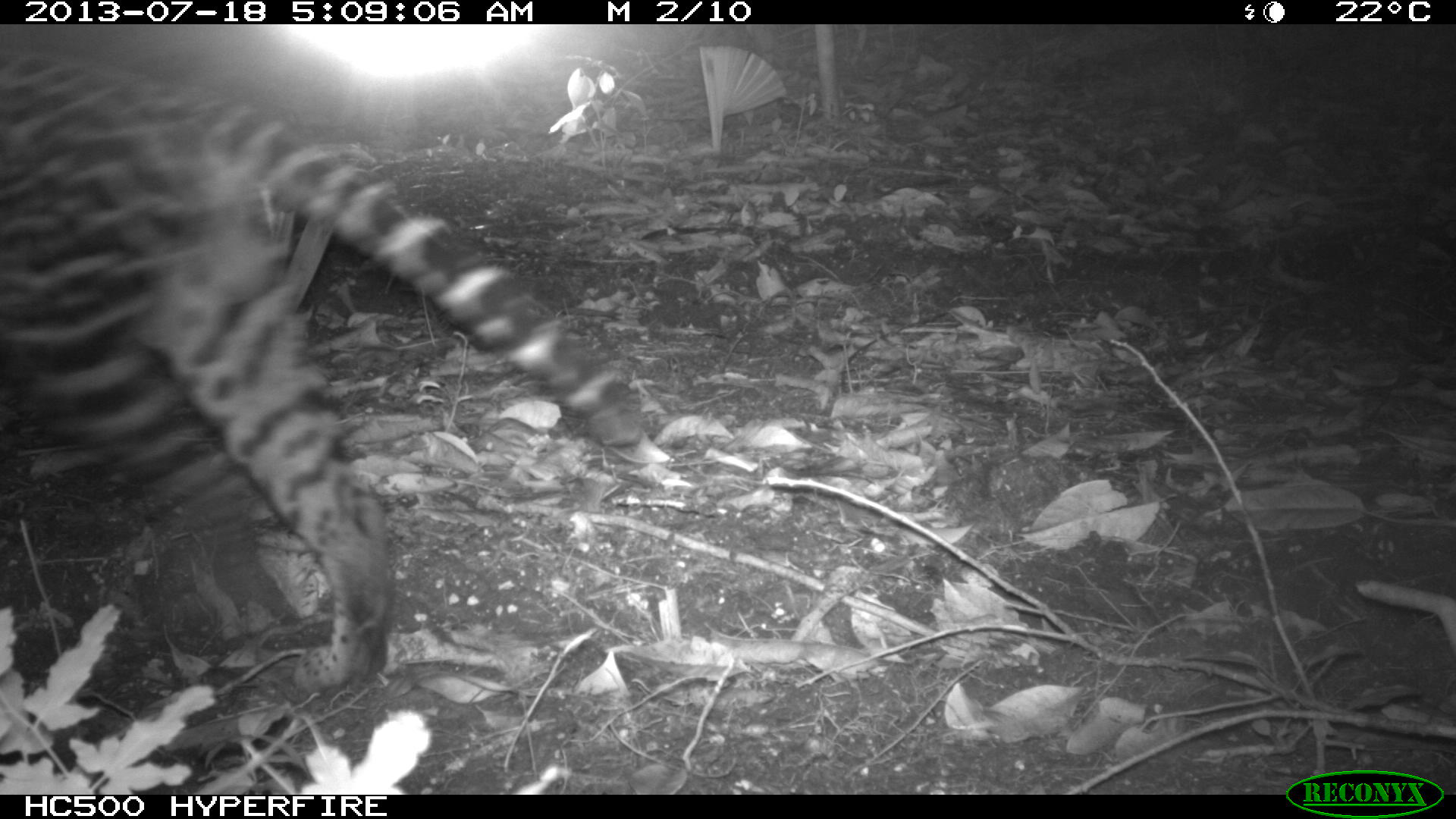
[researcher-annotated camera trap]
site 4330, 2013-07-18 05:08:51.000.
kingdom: Animalia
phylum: Chordata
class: Mammalia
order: Carnivora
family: Felidae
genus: Leopardus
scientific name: Leopardus pardalis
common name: ocelot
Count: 1.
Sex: male.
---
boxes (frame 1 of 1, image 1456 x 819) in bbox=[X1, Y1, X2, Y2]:
leopardus pardalis: bbox=[2, 47, 647, 687]